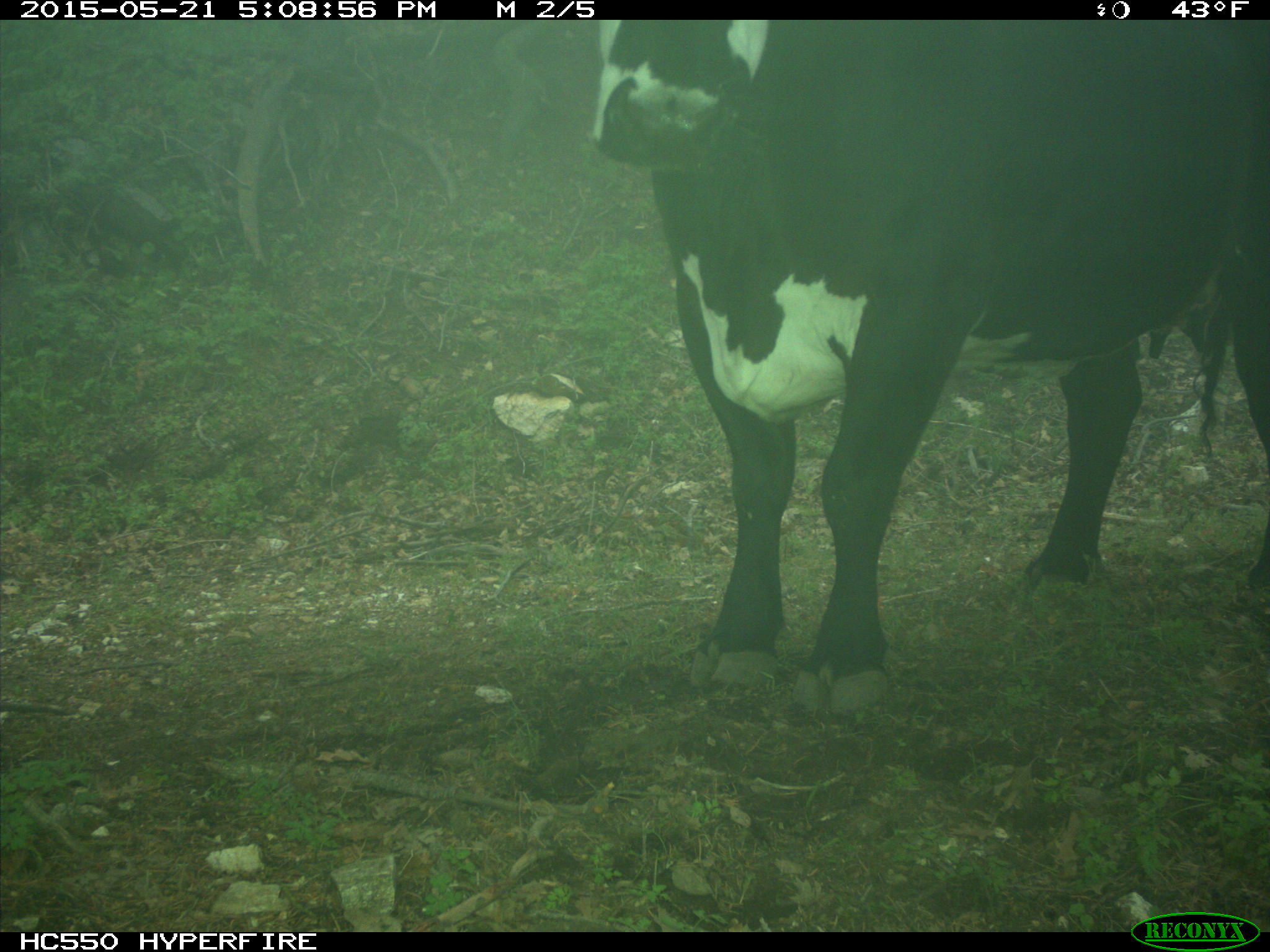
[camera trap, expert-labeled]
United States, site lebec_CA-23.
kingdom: Animalia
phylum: Chordata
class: Mammalia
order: Artiodactyla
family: Bovidae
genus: Bos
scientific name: Bos taurus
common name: domestic cow